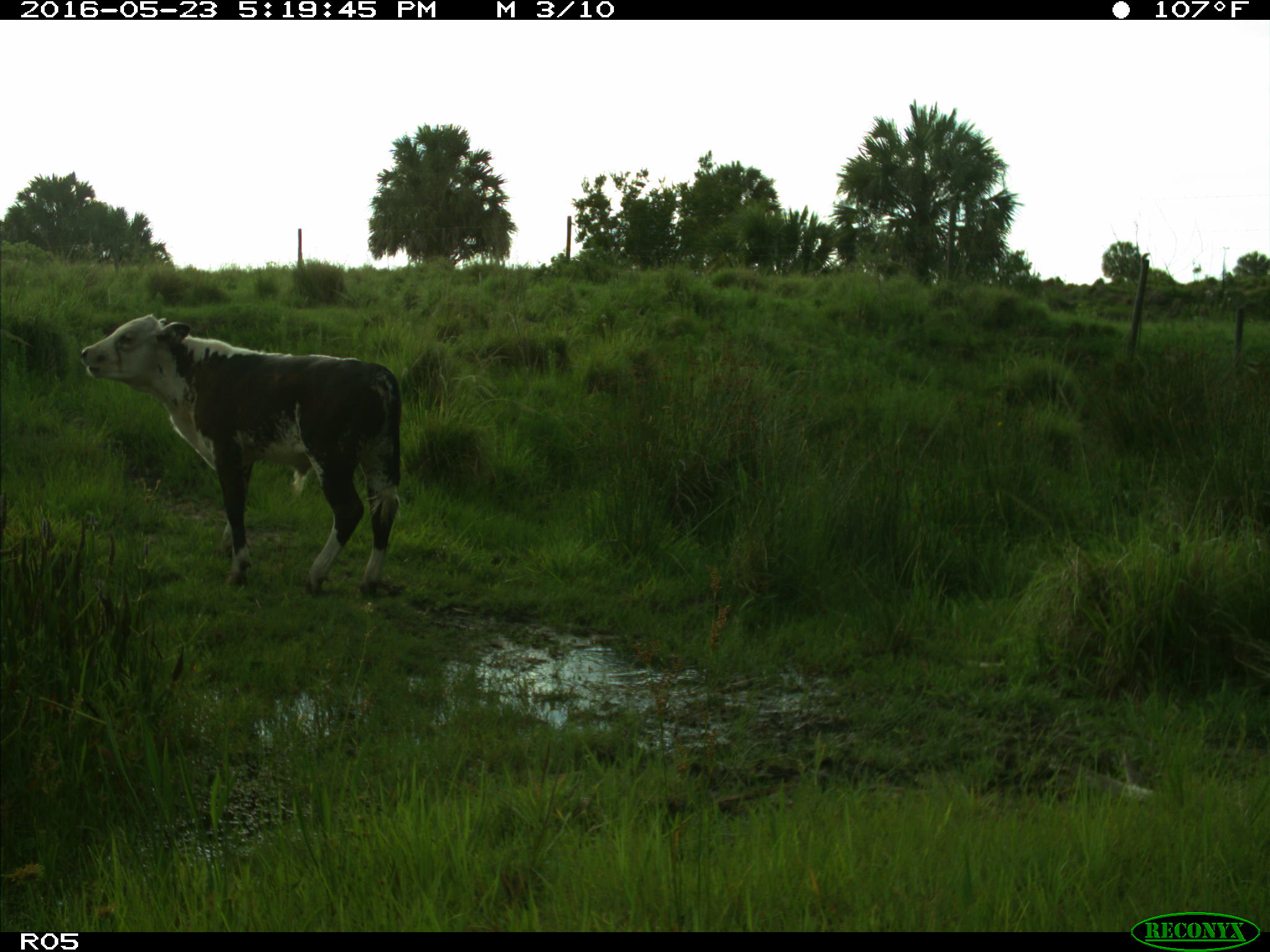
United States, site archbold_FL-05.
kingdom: Animalia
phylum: Chordata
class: Mammalia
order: Artiodactyla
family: Bovidae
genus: Bos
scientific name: Bos taurus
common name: domestic cow